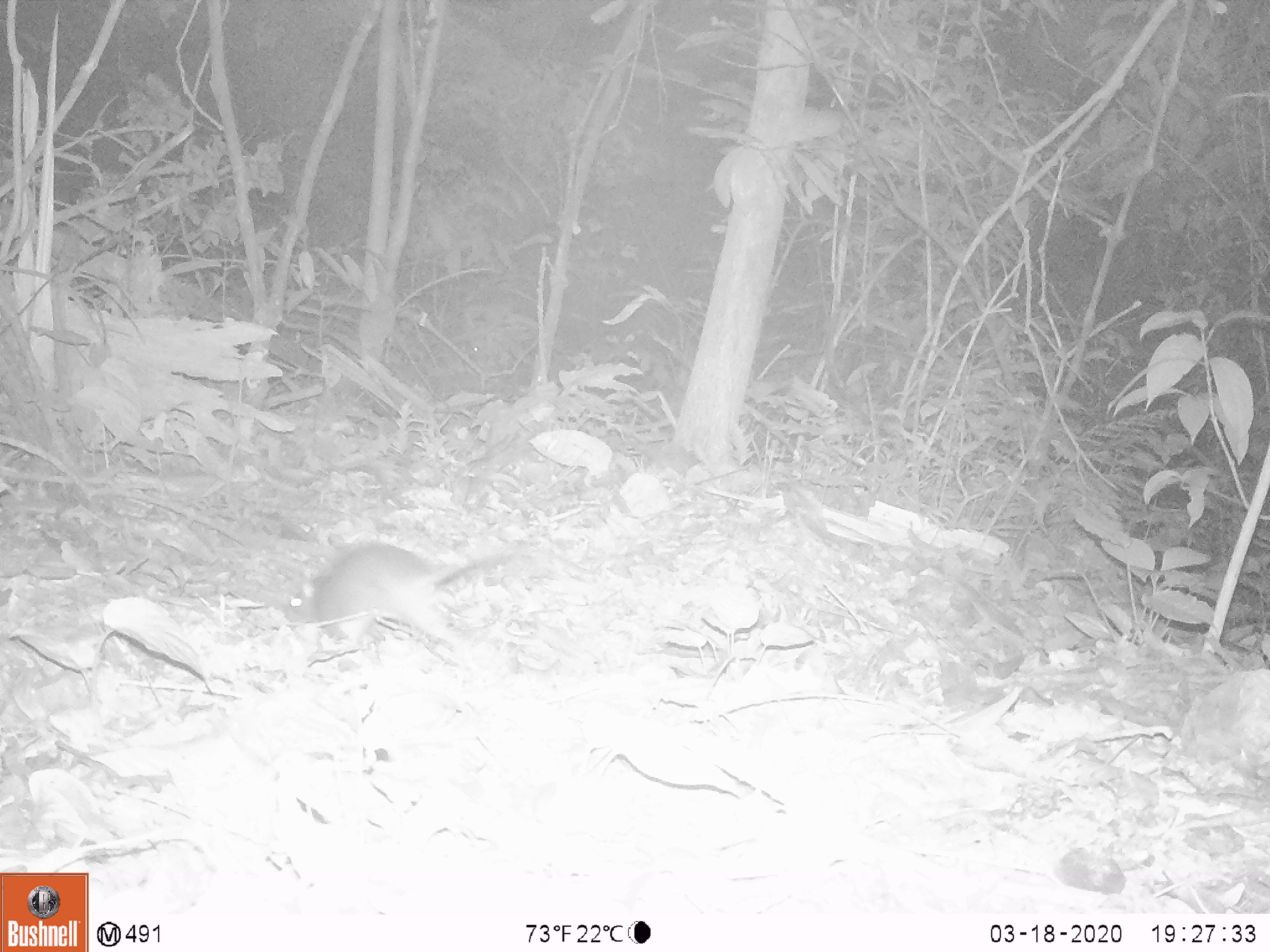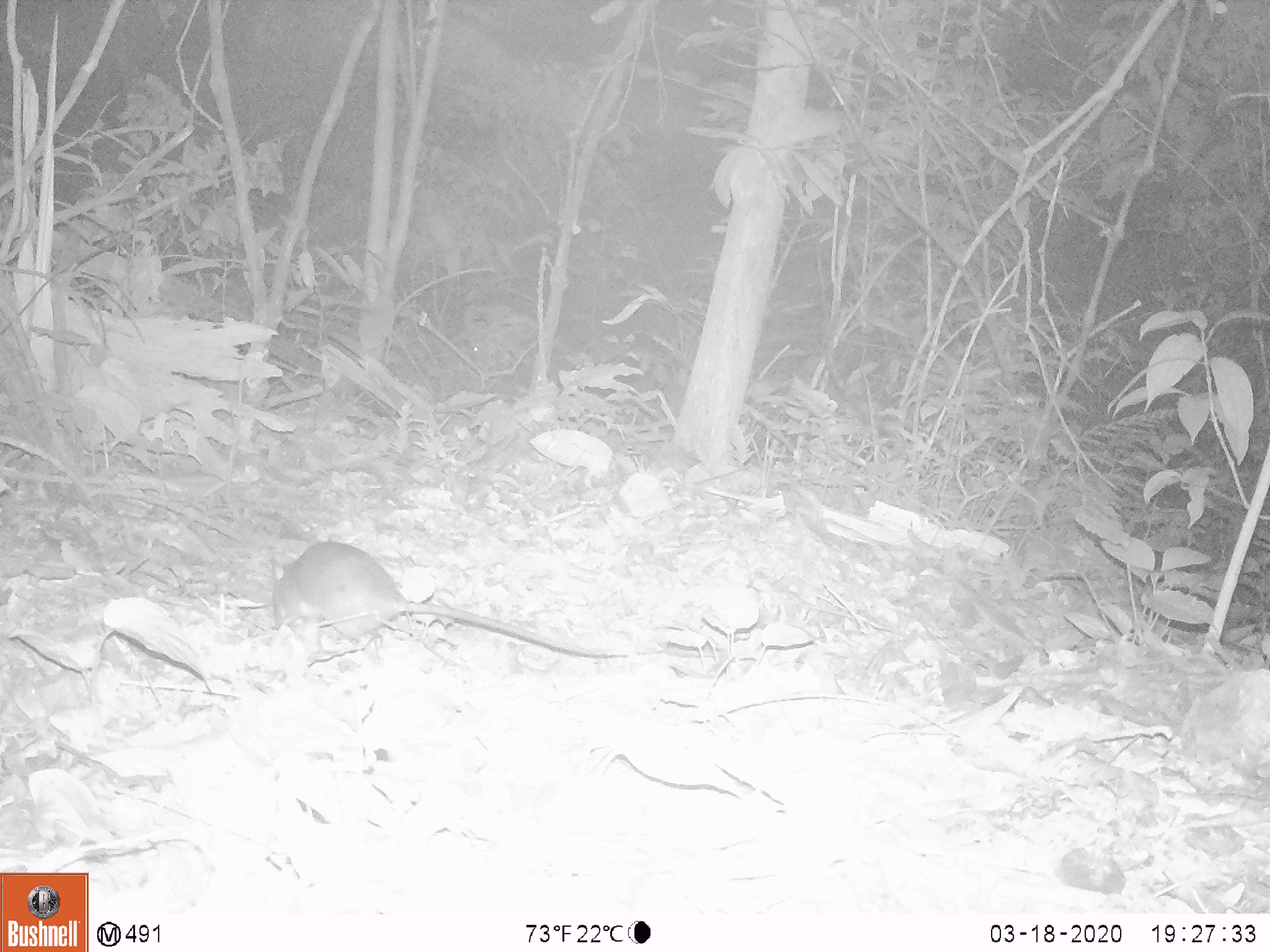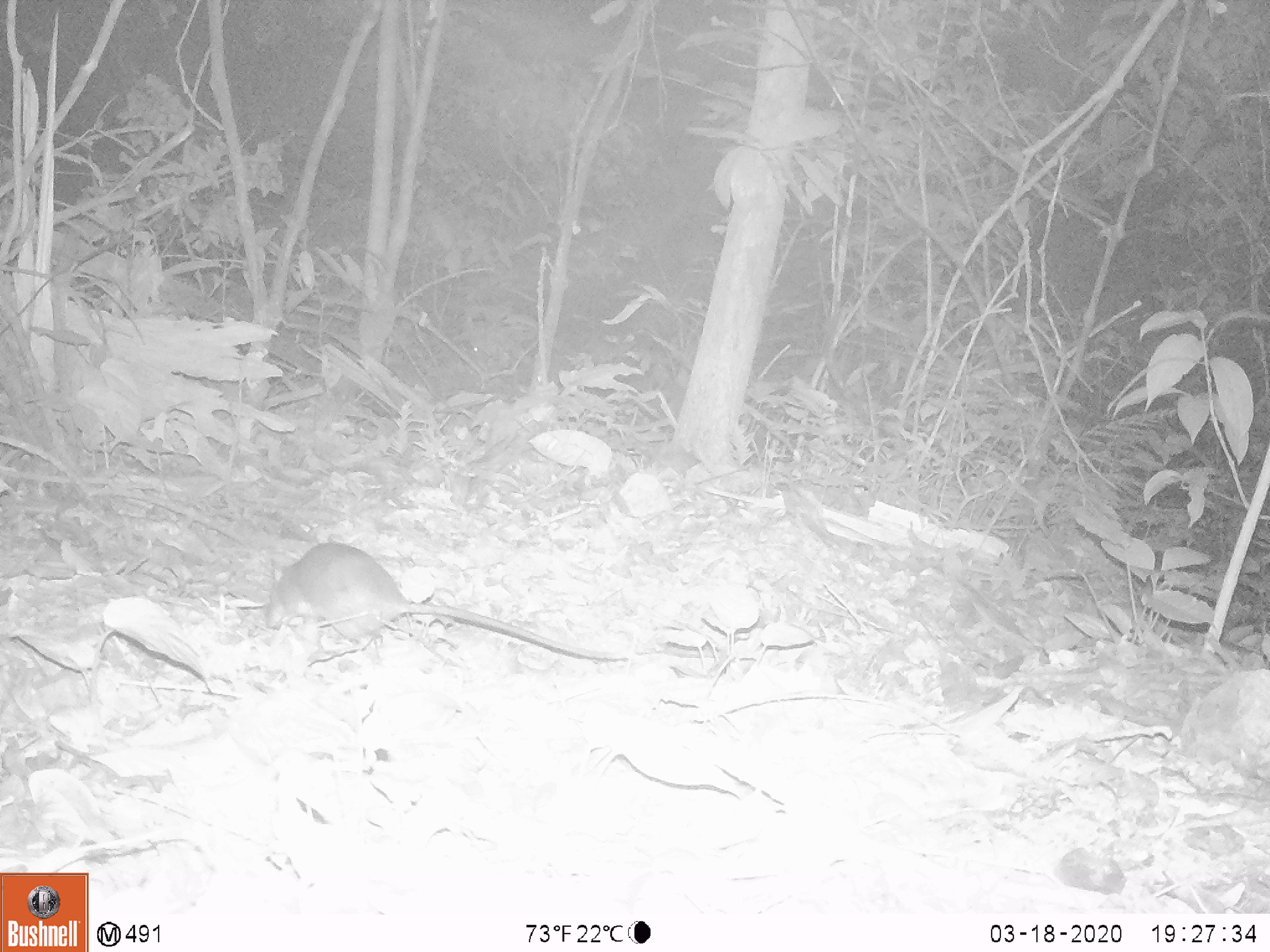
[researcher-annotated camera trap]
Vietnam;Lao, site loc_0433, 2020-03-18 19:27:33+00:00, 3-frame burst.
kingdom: Animalia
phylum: Chordata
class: Mammalia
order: Rodentia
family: Muridae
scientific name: Muridae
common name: old-world mice and rats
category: unidentified murid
Unidentified murid (old-world mice and rats) (Muridae). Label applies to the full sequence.